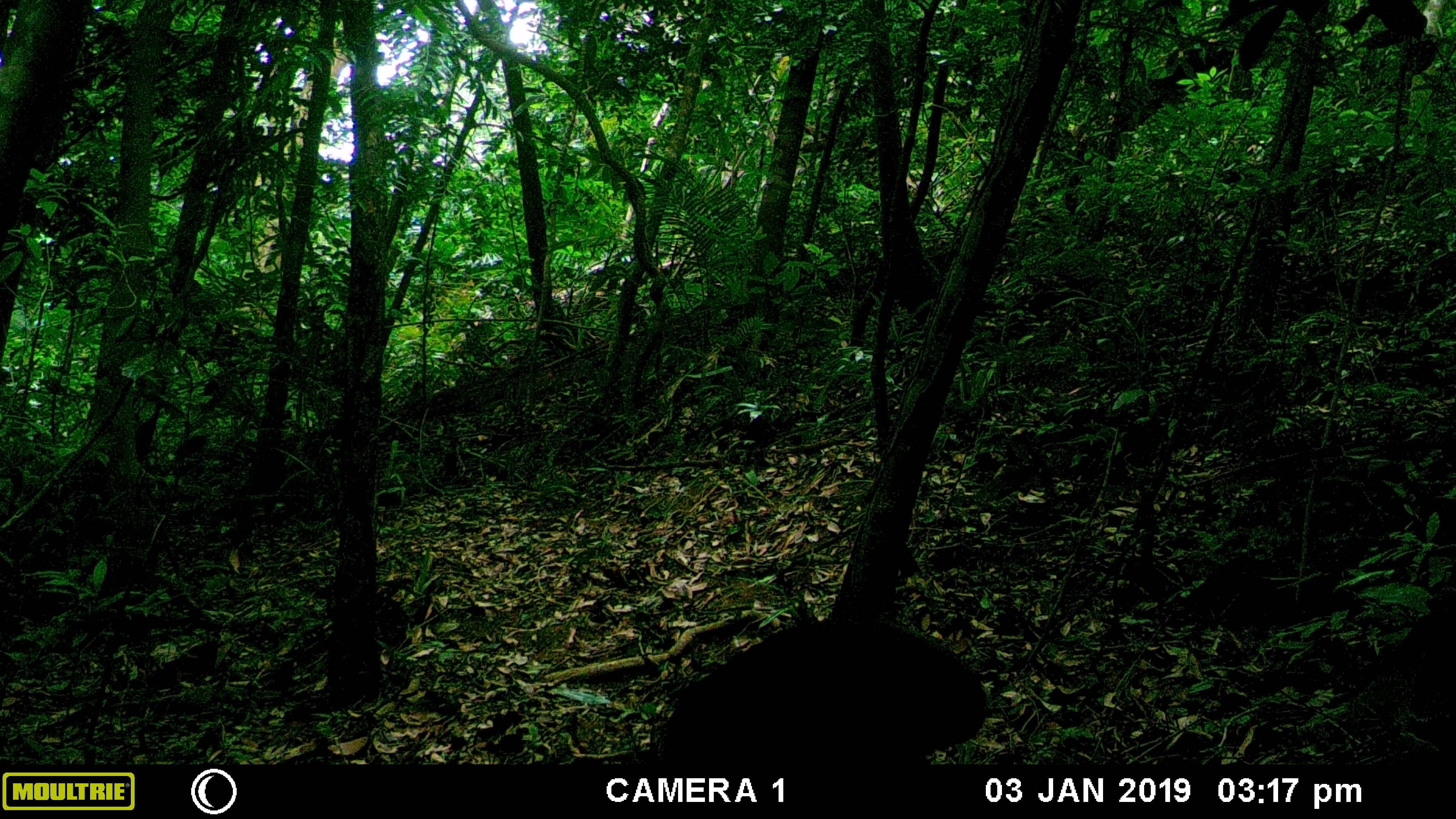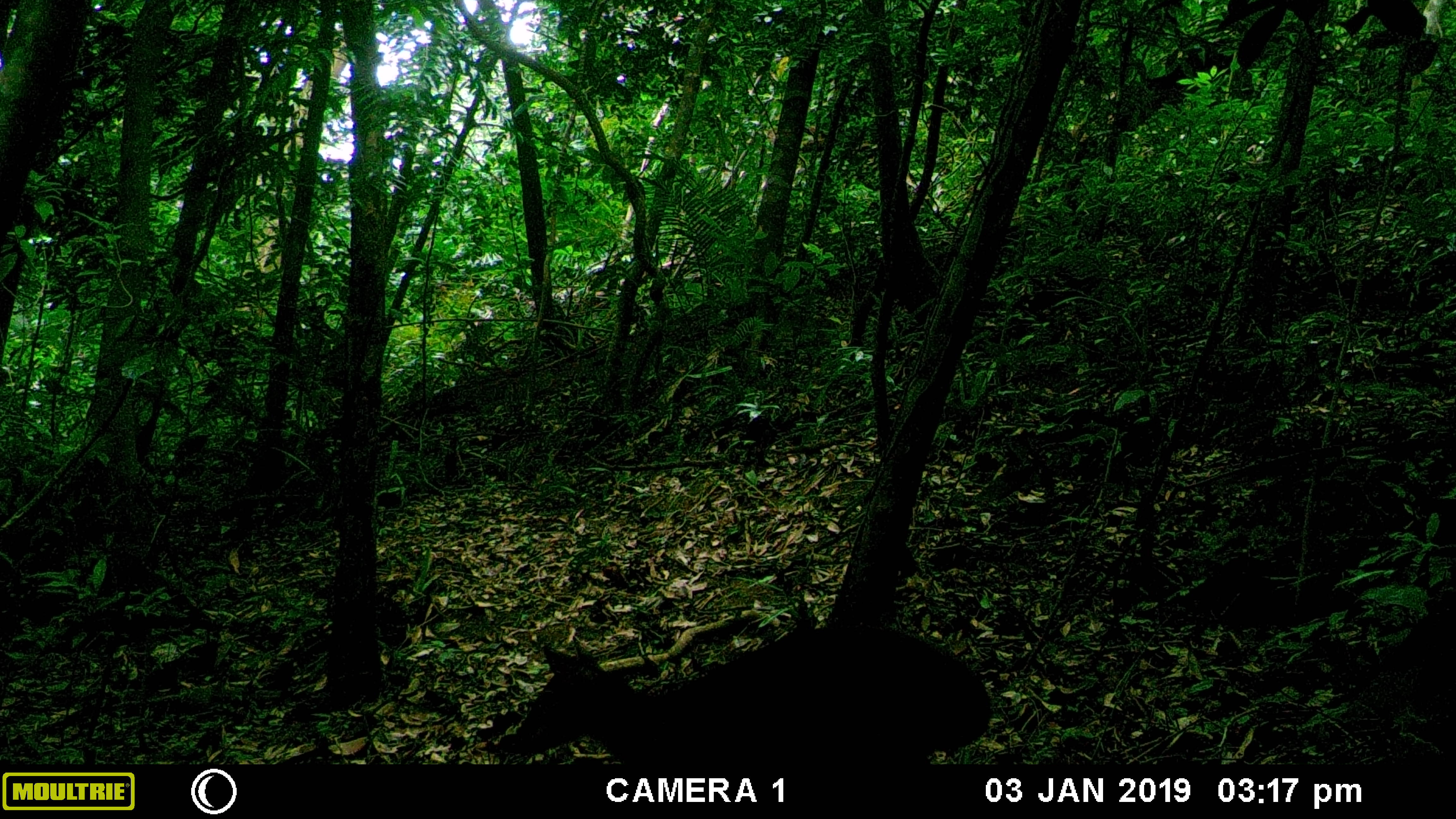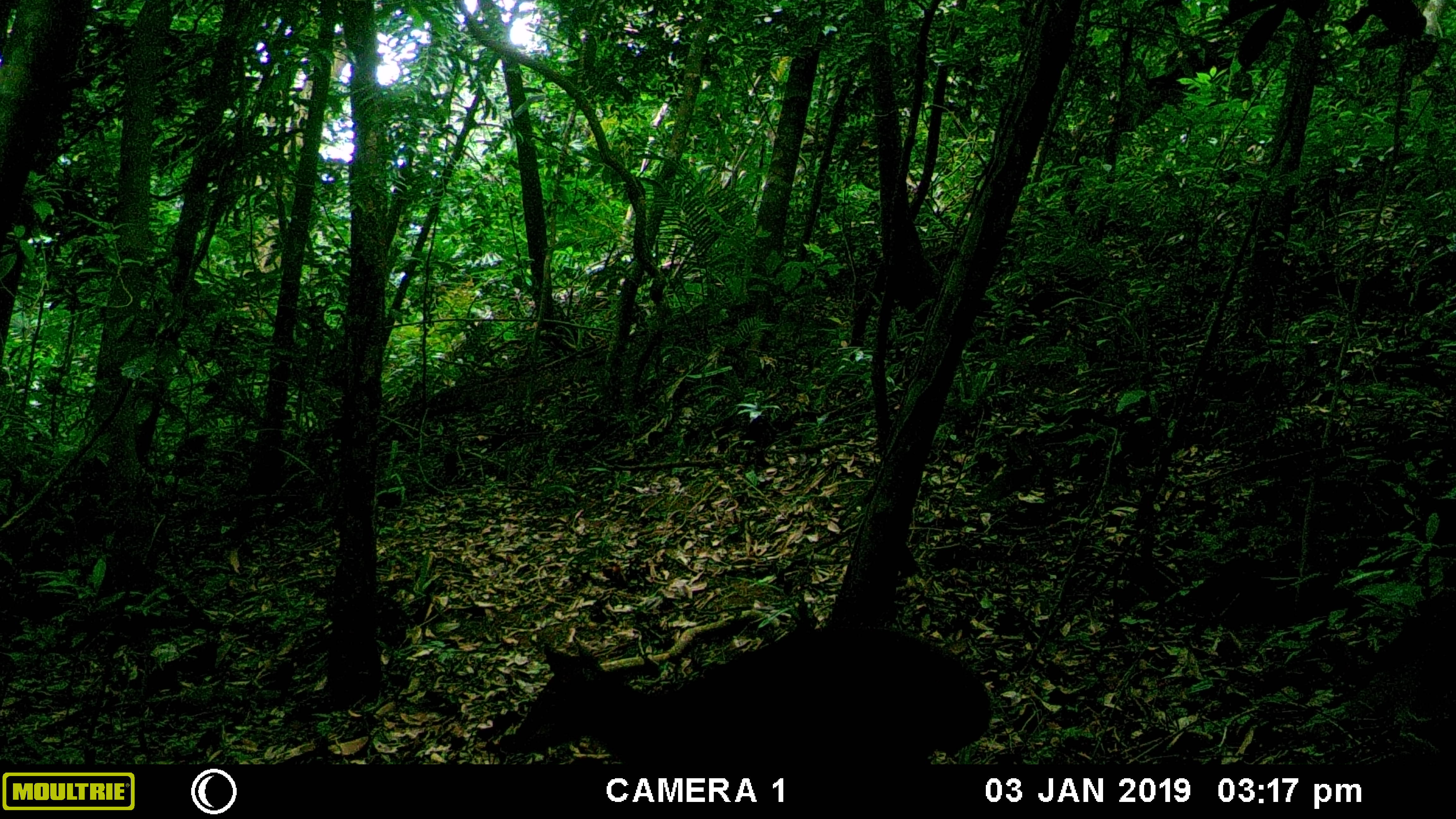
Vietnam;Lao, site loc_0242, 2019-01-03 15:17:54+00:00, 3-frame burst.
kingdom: Animalia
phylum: Chordata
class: Mammalia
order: Artiodactyla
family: Cervidae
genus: Muntiacus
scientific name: Muntiacus vuquangensis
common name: large-antlered muntjac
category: large antlered muntjac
Large antlered muntjac (large-antlered muntjac) (Muntiacus vuquangensis). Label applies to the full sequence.